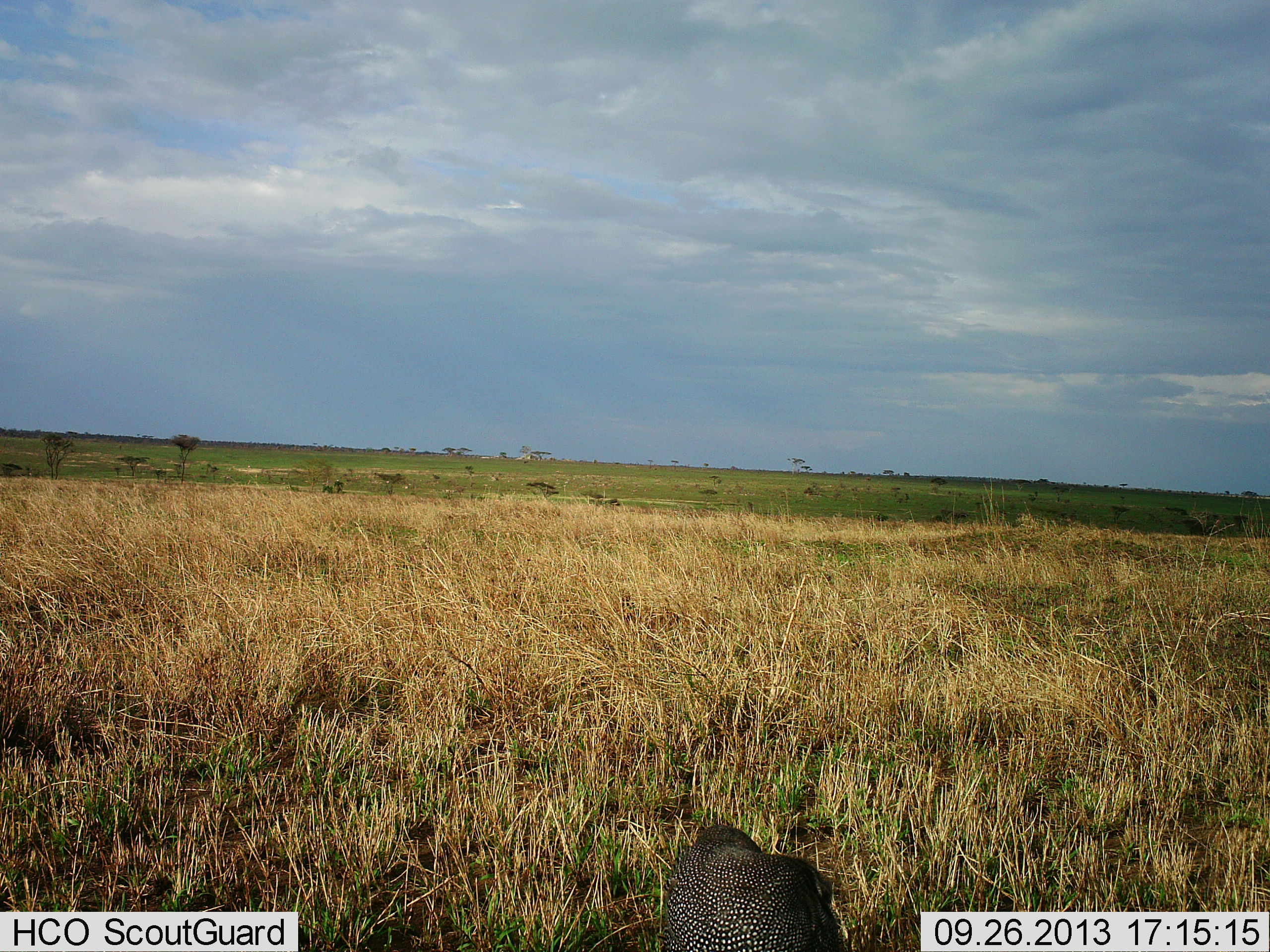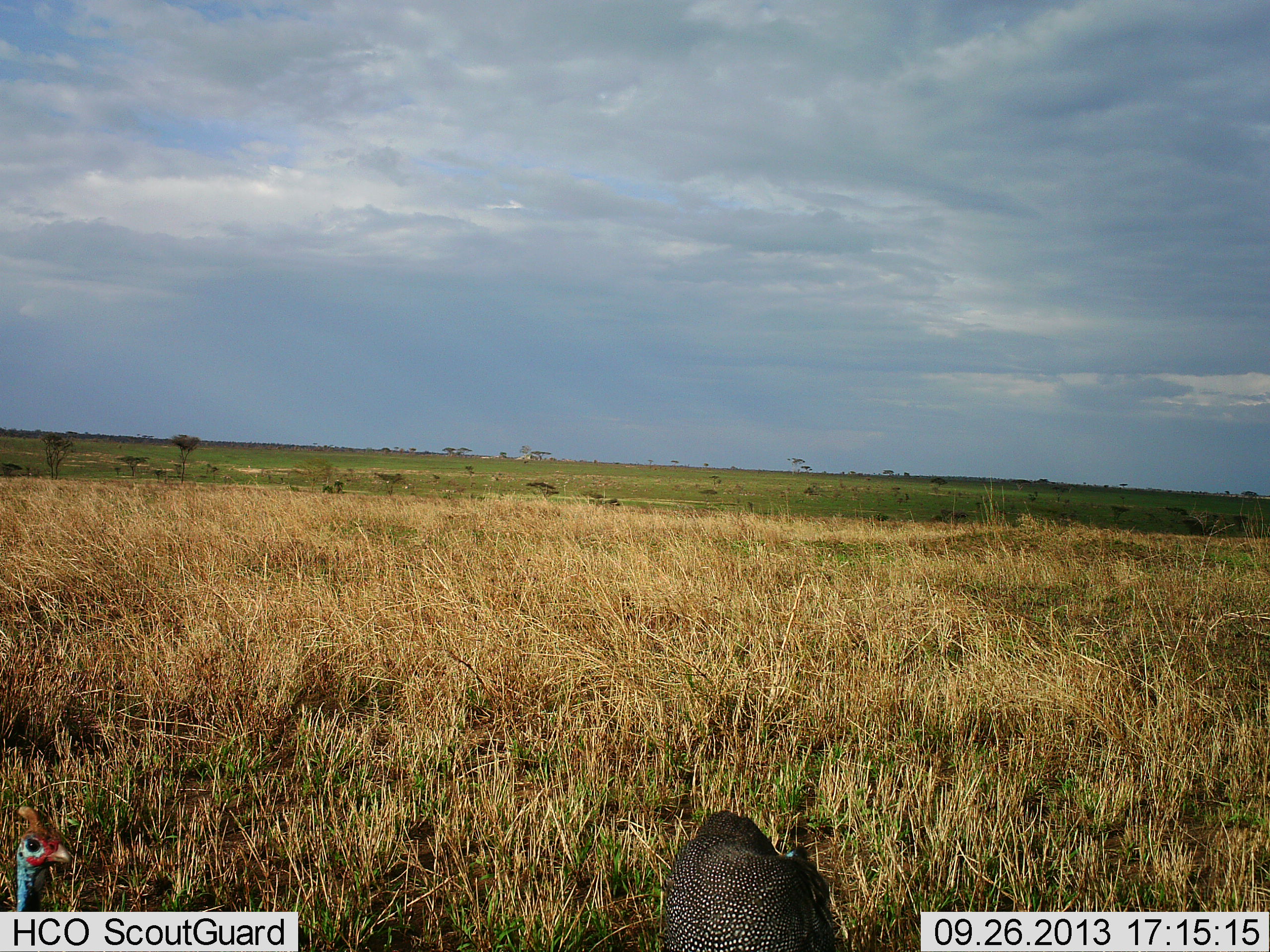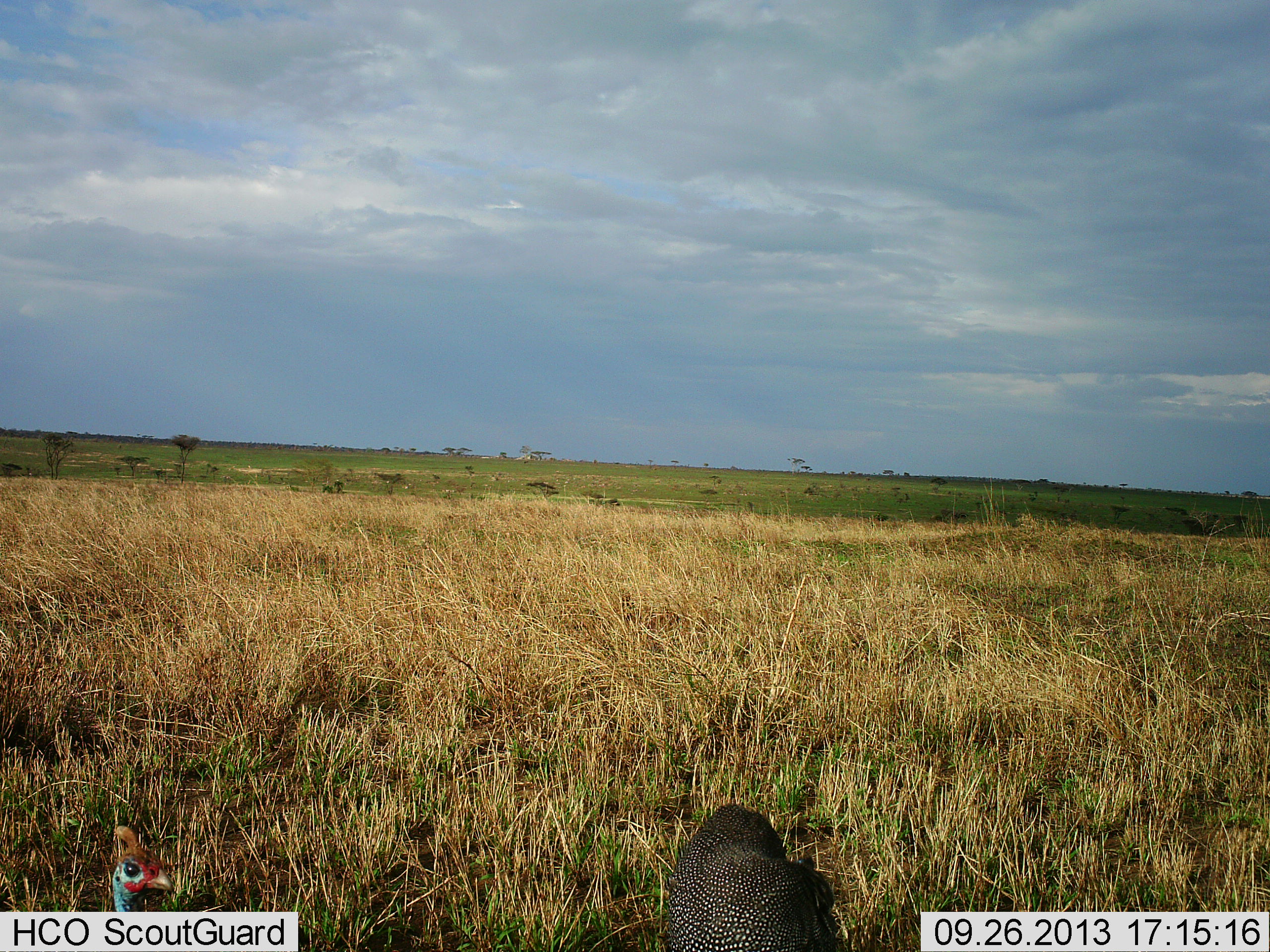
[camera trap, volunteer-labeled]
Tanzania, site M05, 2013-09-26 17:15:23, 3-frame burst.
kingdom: Animalia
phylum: Chordata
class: Aves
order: Galliformes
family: Numididae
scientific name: Numididae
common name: guinea fowl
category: guineafowl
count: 2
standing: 52%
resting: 0%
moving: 62%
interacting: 5%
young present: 5%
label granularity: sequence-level